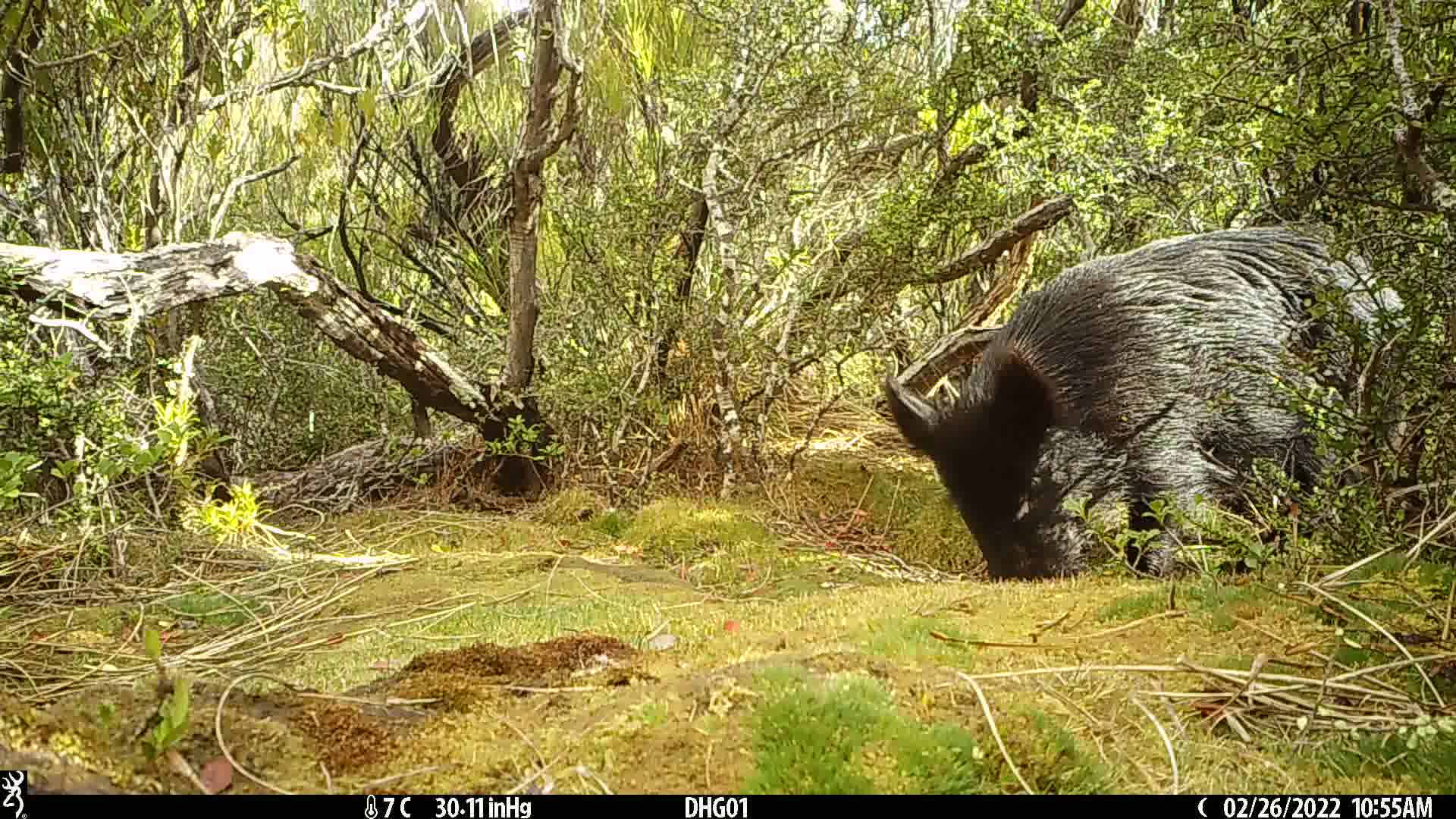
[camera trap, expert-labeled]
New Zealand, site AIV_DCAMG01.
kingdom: Animalia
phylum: Chordata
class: Mammalia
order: Artiodactyla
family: Suidae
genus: Sus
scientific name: Sus scrofa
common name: pig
Pig (Sus scrofa).